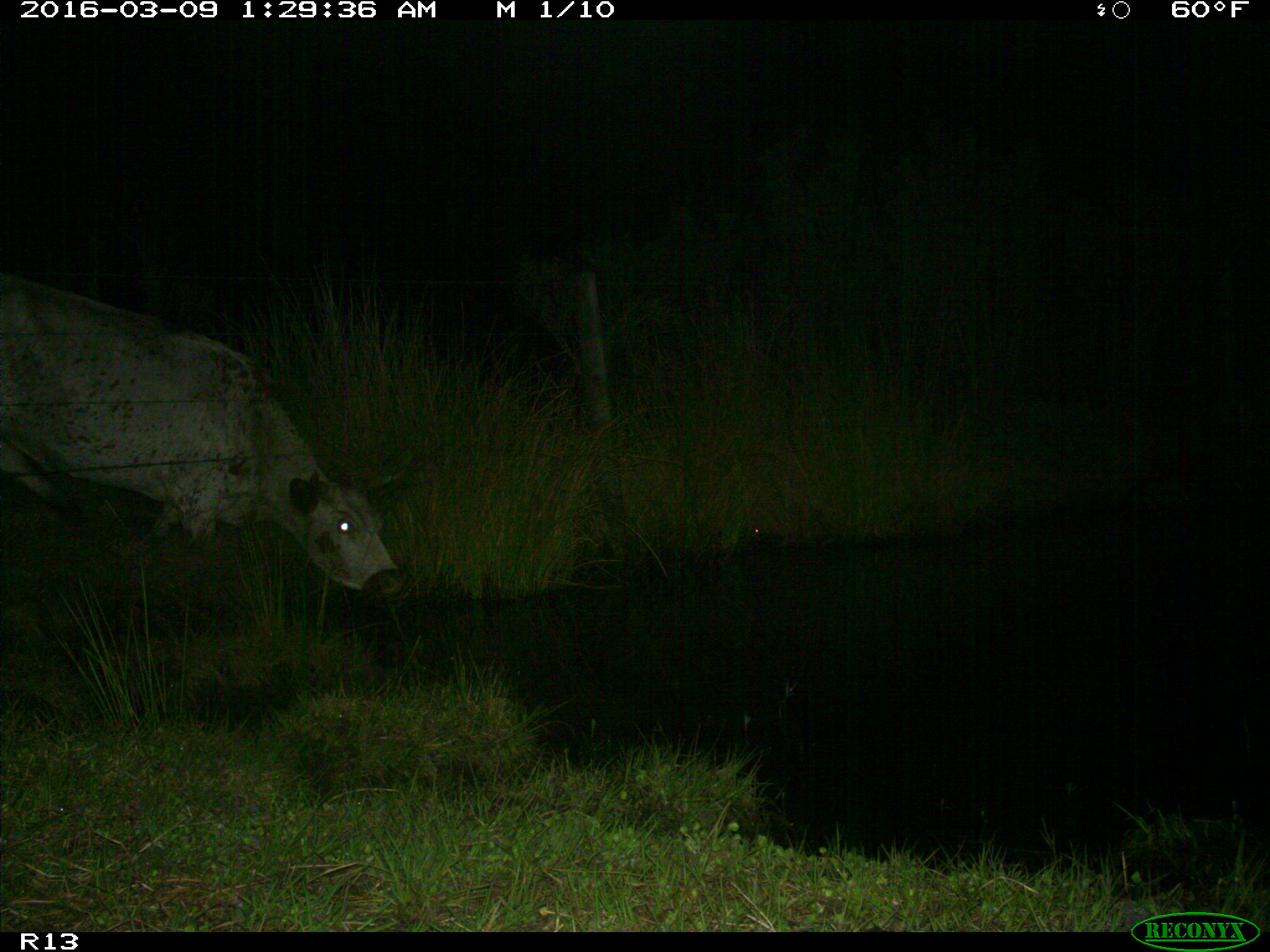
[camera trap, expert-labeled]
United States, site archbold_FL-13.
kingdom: Animalia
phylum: Chordata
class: Mammalia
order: Artiodactyla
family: Bovidae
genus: Bos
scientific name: Bos taurus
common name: domestic cow